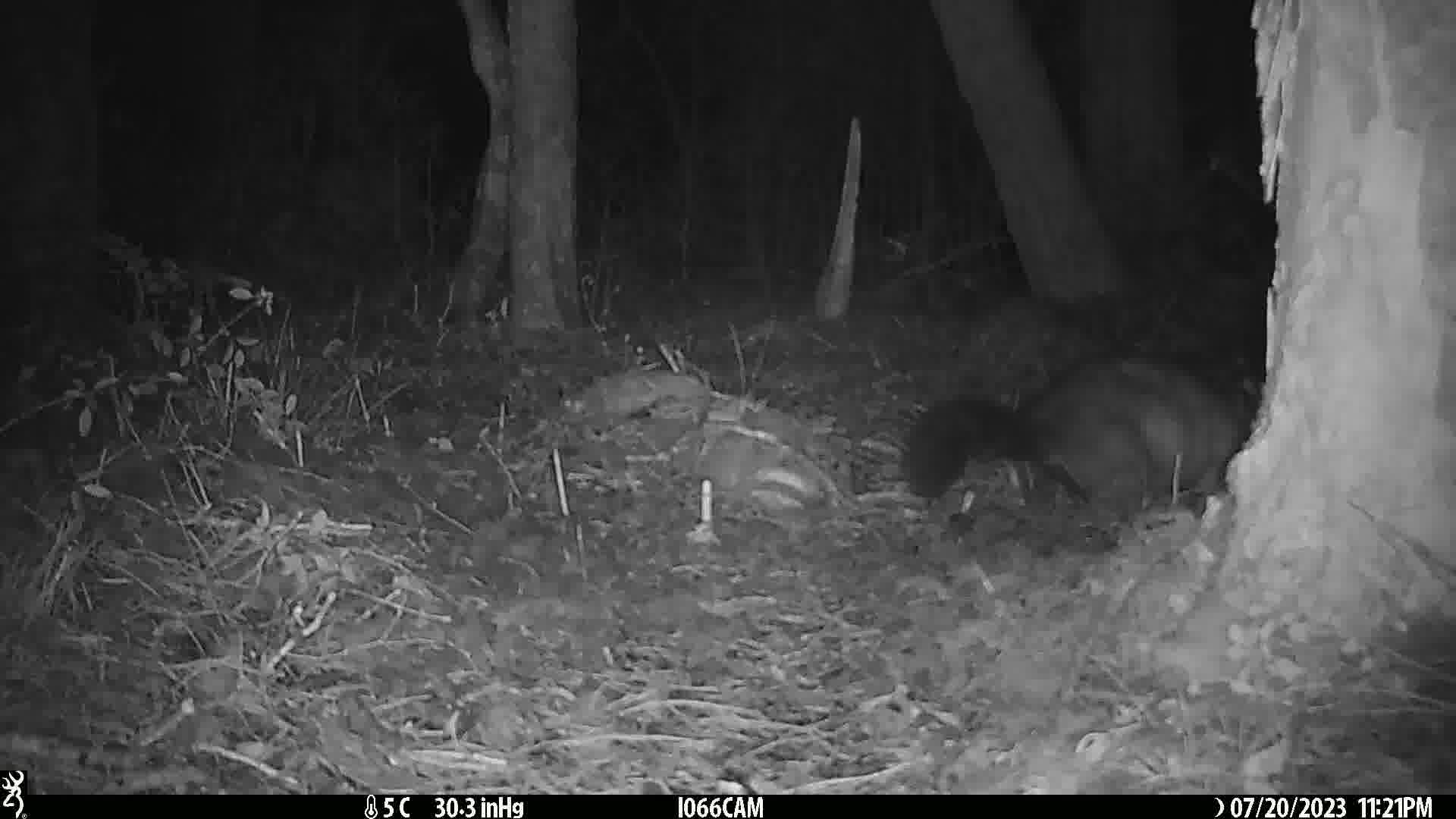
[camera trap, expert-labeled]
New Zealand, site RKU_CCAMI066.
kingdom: Animalia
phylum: Chordata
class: Mammalia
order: Diprotodontia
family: Phalangeridae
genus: Trichosurus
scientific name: Trichosurus vulpecula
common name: common brushtail possum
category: possum